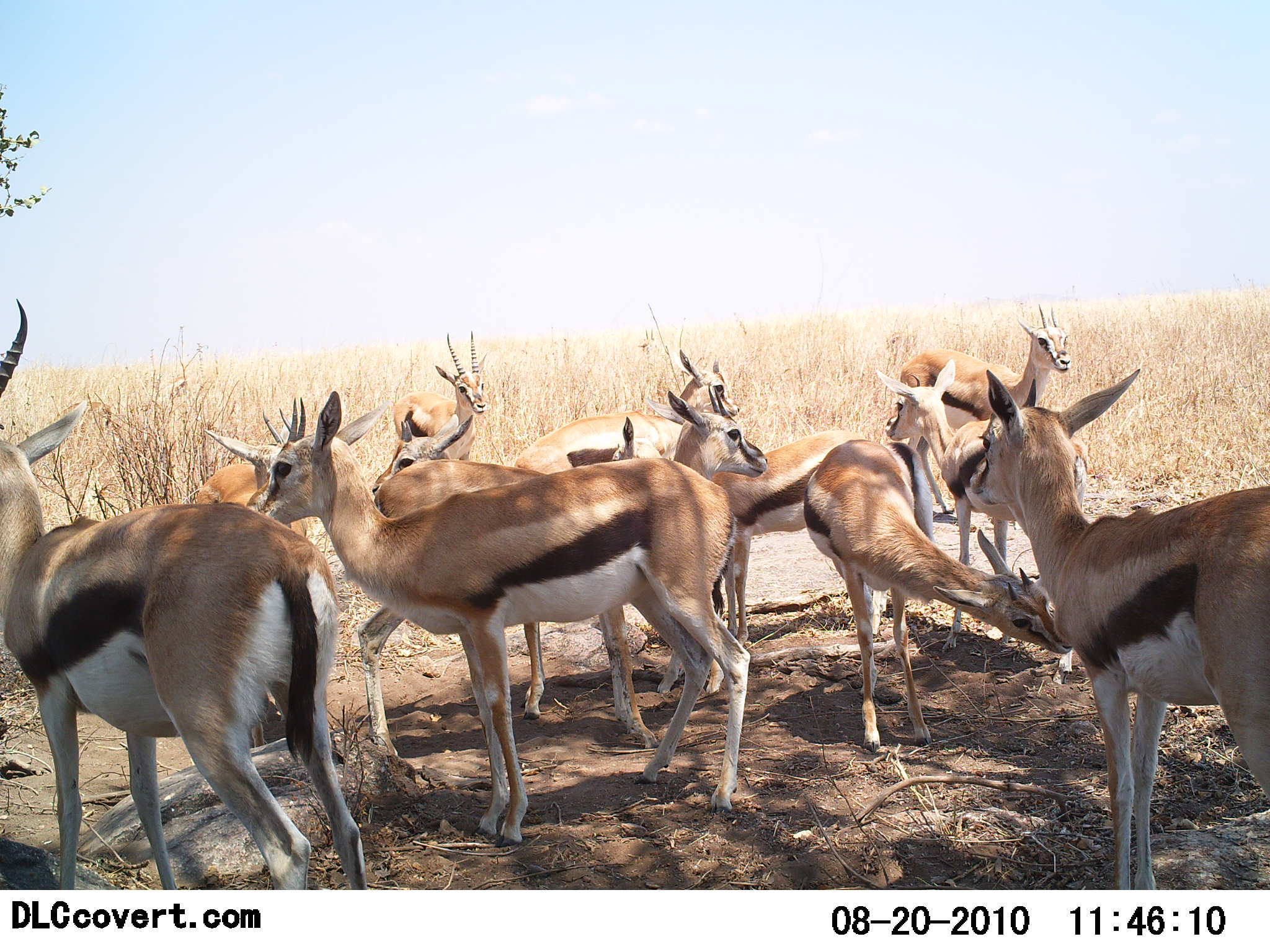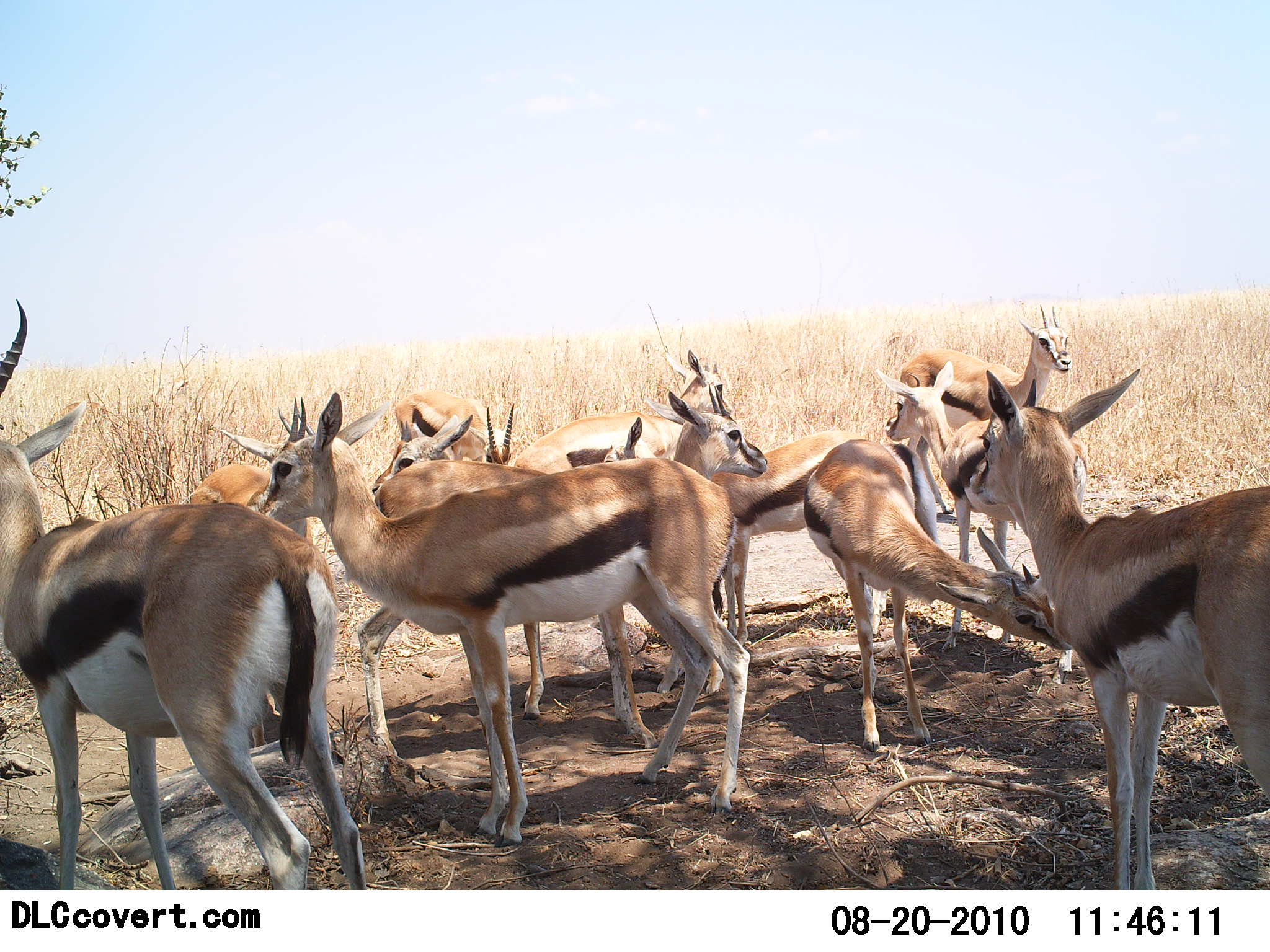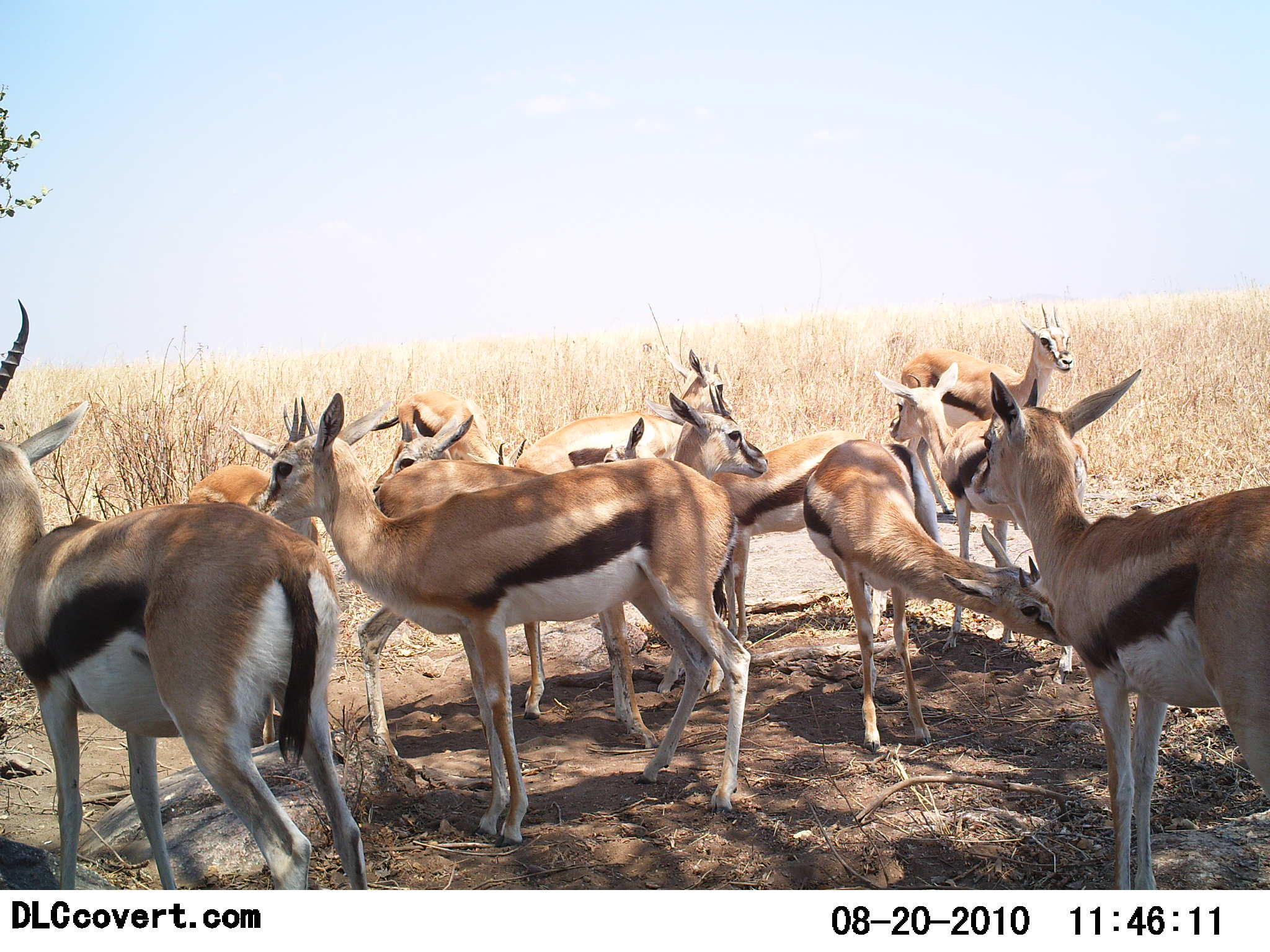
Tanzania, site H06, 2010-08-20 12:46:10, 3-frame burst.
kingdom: Animalia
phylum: Chordata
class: Mammalia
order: Artiodactyla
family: Bovidae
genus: Eudorcas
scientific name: Eudorcas thomsonii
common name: thomson's gazelle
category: gazellethomsons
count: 11-50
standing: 91%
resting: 5%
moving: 9%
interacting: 18%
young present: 9%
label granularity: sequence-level